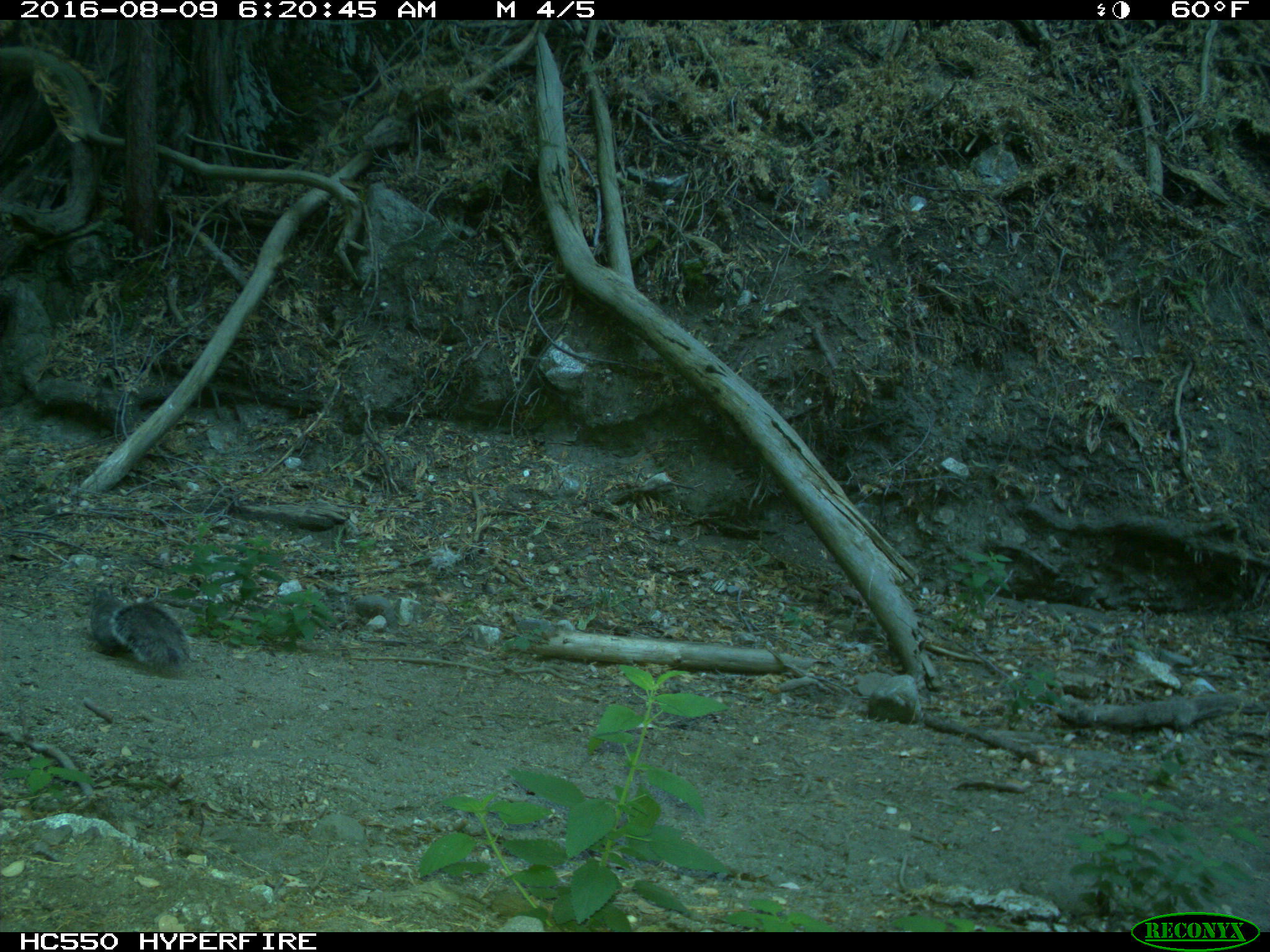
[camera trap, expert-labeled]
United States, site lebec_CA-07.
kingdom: Animalia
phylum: Chordata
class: Mammalia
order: Rodentia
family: Sciuridae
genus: Sciurus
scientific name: Sciurus carolinensis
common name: eastern gray squirrel